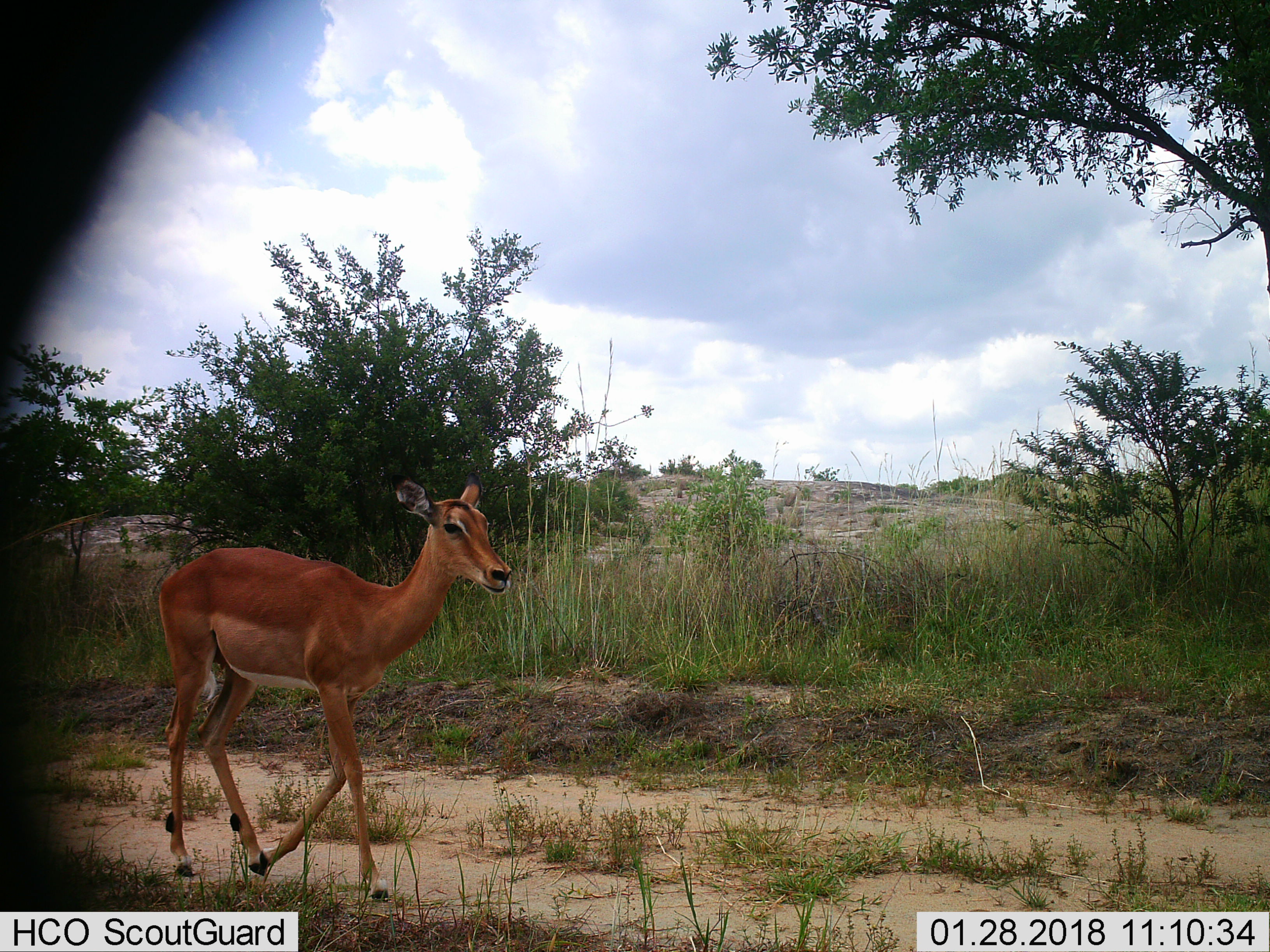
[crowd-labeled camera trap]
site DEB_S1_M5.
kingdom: Animalia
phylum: Chordata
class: Mammalia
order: Artiodactyla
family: Bovidae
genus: Aepyceros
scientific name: Aepyceros melampus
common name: impala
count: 1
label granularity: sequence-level